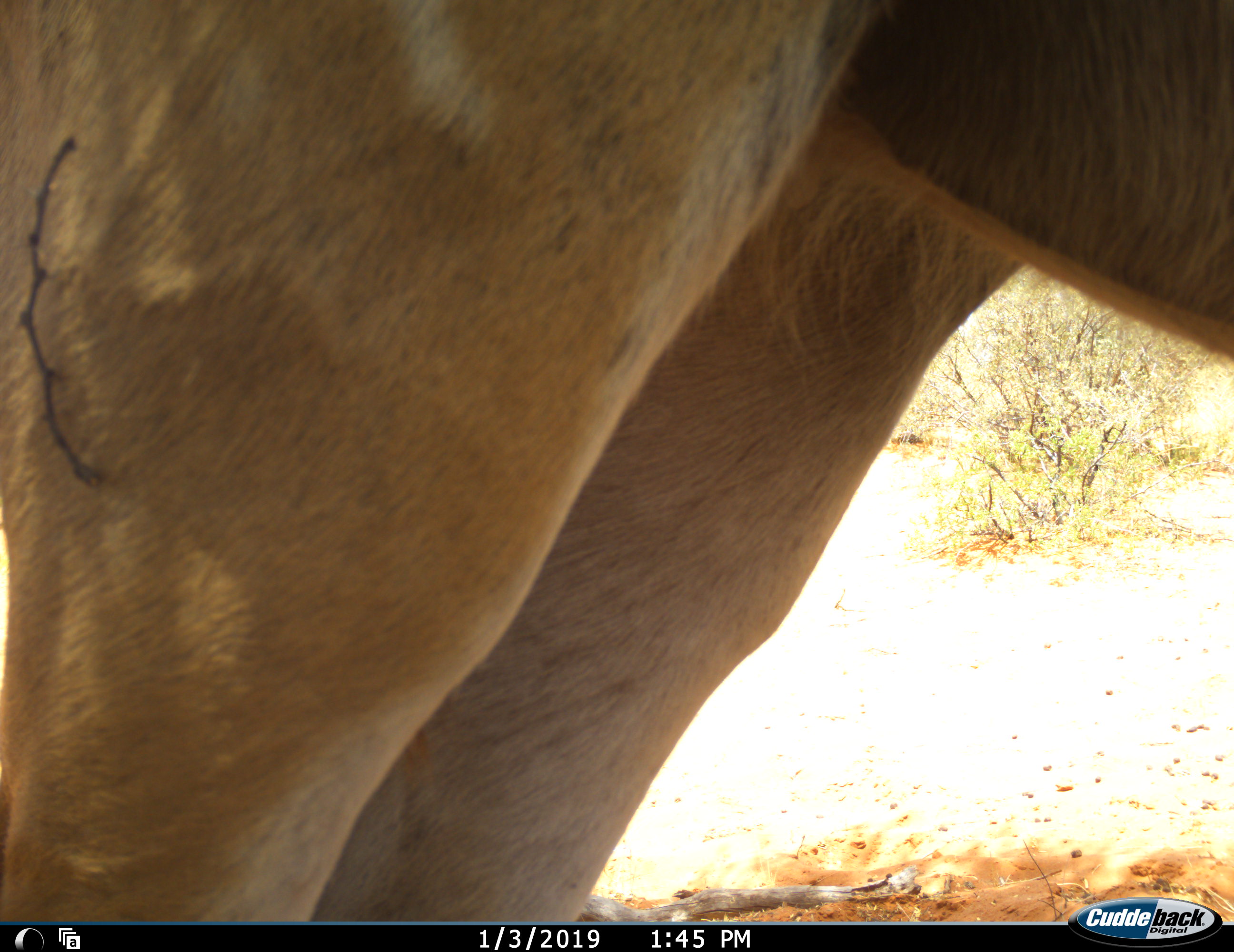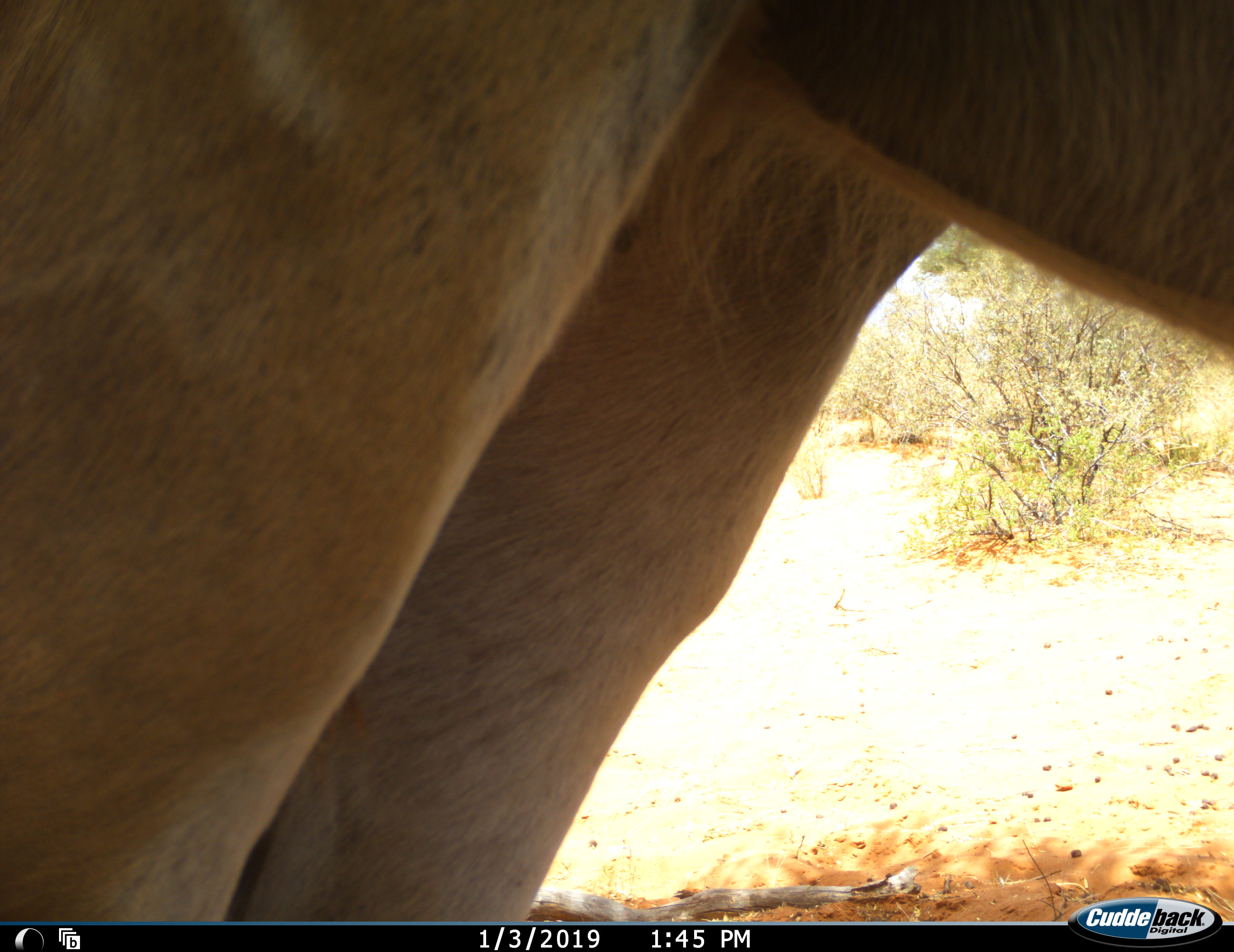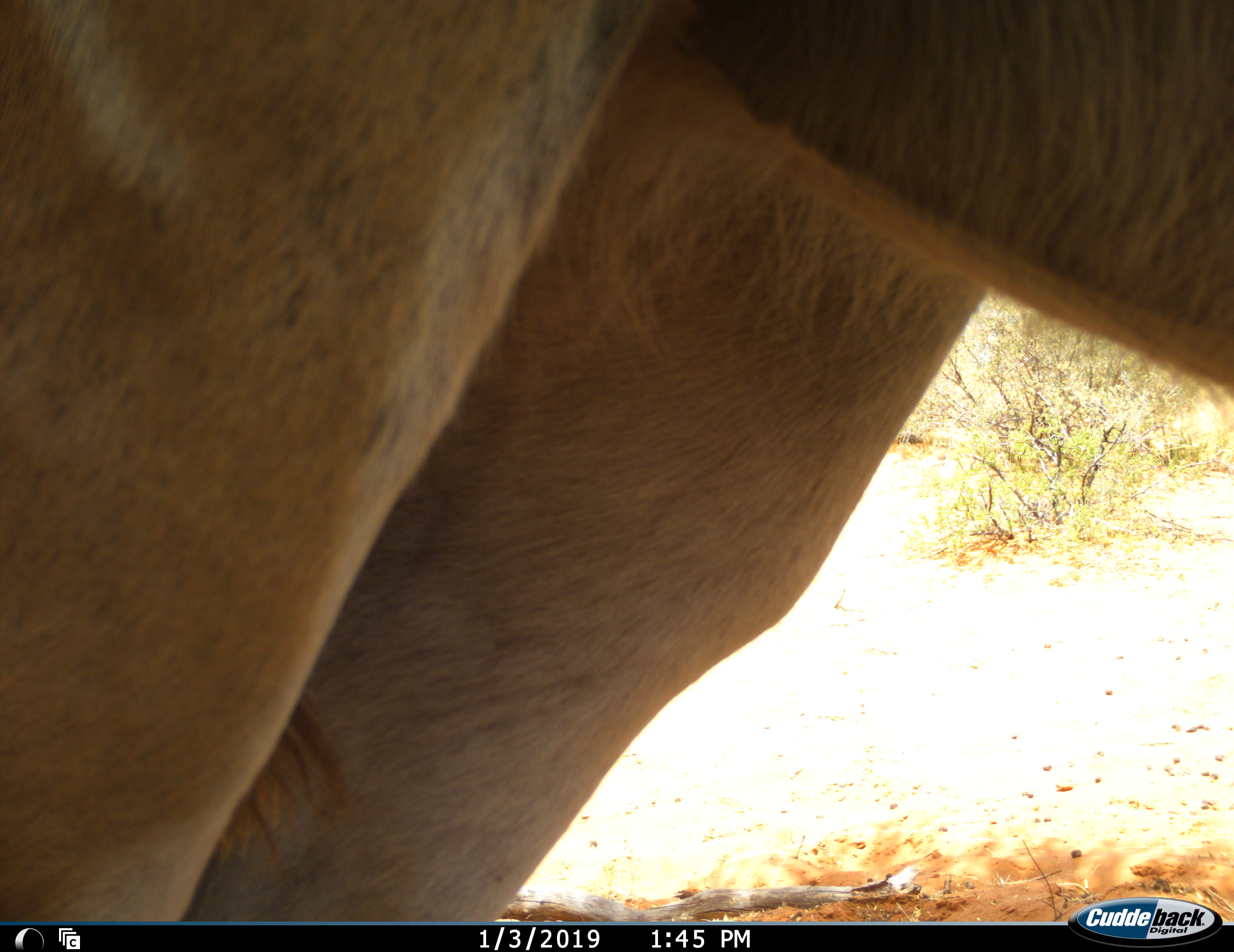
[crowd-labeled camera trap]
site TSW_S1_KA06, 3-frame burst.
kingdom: Animalia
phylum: Chordata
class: Mammalia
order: Artiodactyla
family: Bovidae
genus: Tragelaphus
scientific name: Tragelaphus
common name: kudu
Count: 1.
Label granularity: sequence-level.